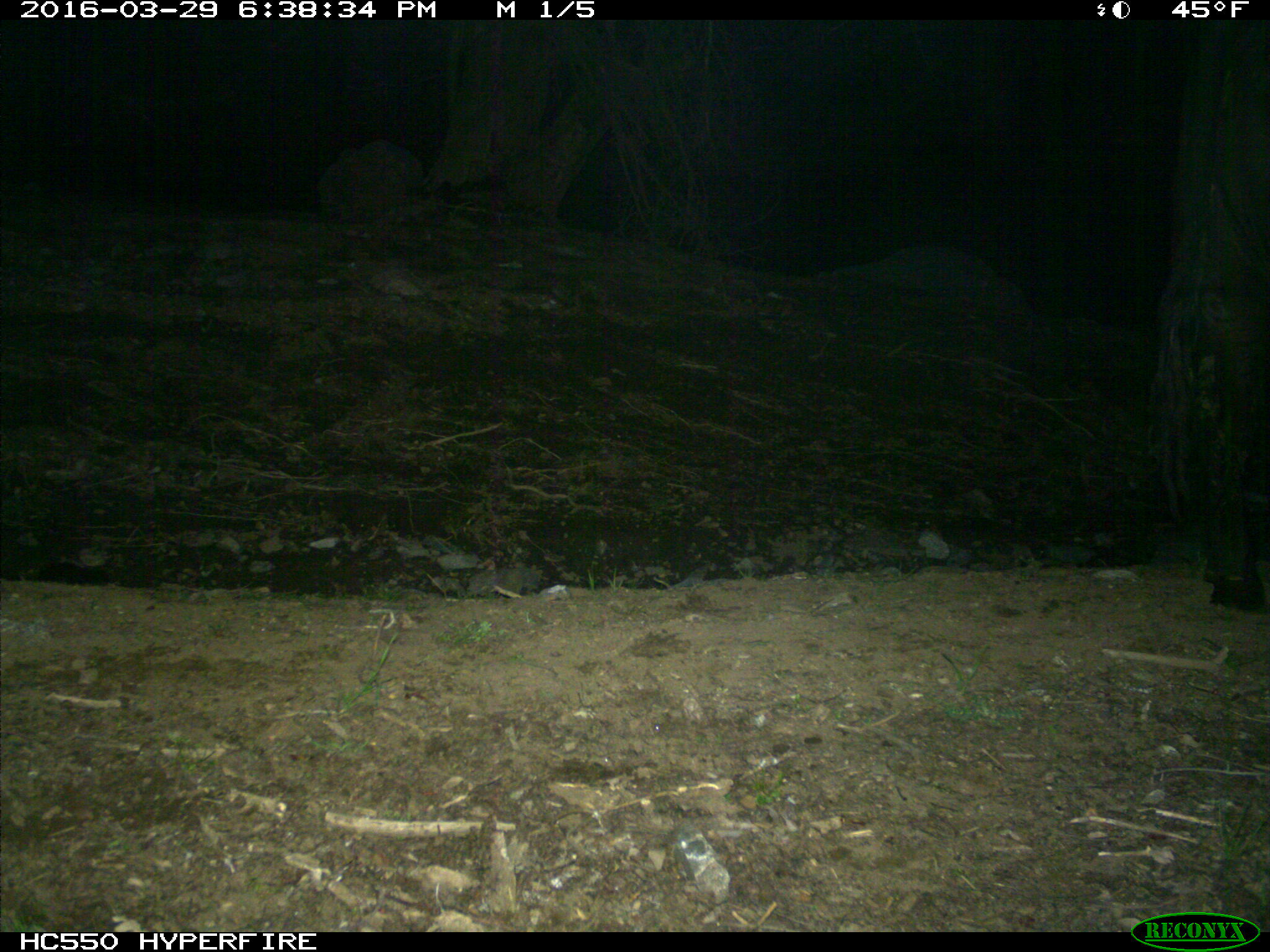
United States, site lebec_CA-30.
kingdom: Animalia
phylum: Chordata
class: Mammalia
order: Artiodactyla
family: Bovidae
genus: Bos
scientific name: Bos taurus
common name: domestic cow